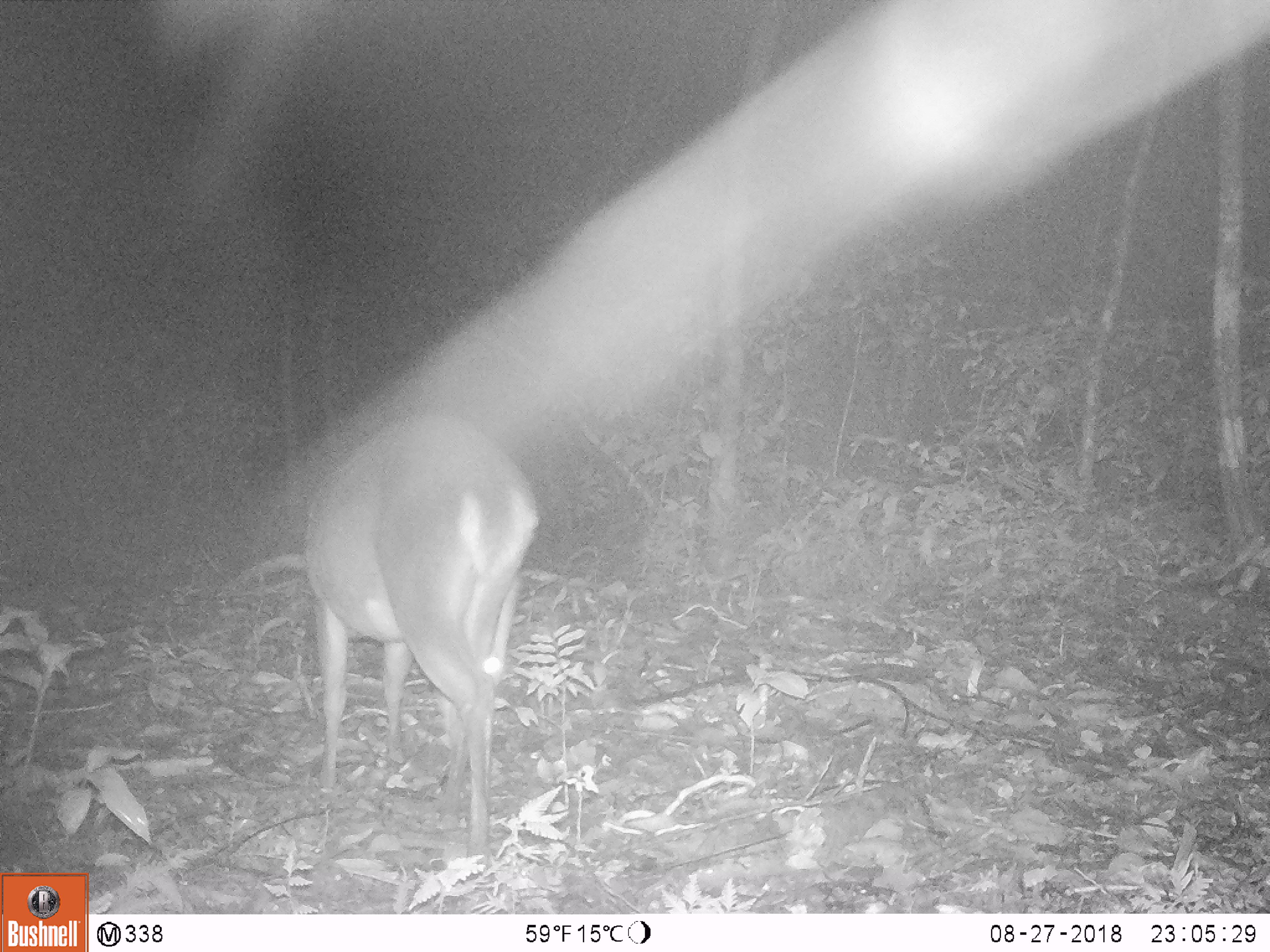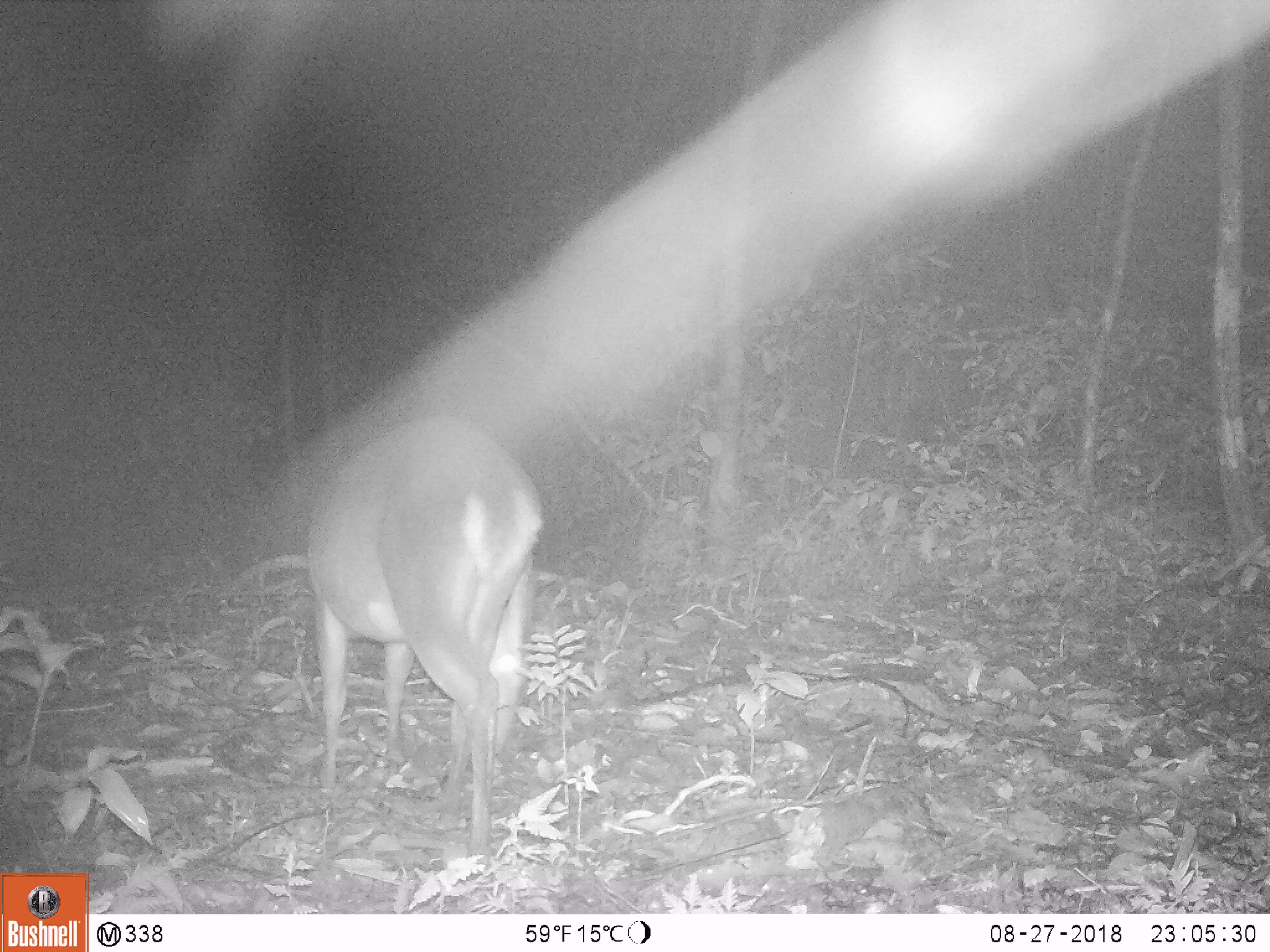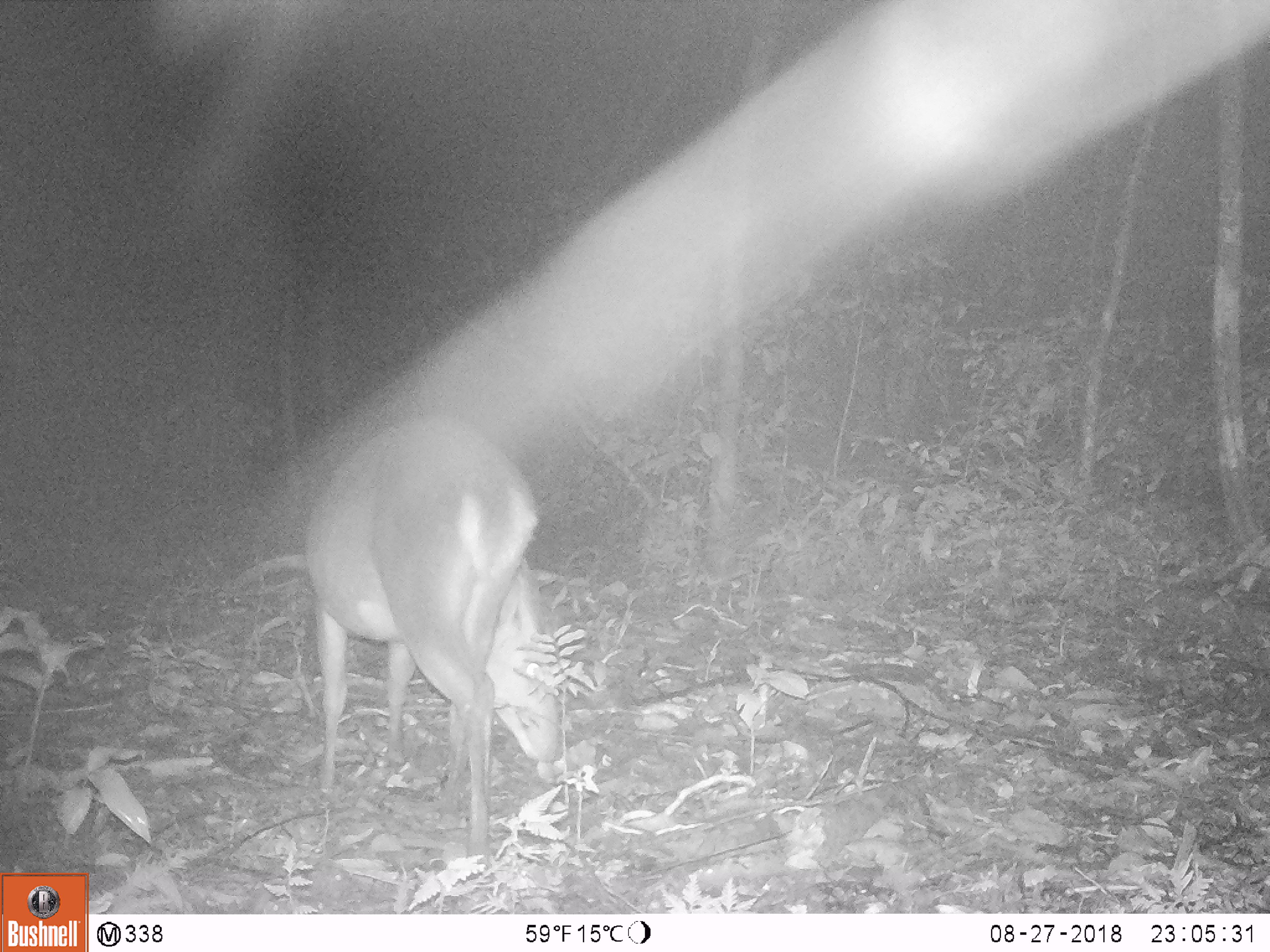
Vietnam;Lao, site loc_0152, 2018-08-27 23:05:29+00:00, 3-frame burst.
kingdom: Animalia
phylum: Chordata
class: Mammalia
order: Artiodactyla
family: Cervidae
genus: Muntiacus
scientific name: Muntiacus vuquangensis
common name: large-antlered muntjac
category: large antlered muntjac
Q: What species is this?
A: Large antlered muntjac (large-antlered muntjac) (Muntiacus vuquangensis).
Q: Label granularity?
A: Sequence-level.